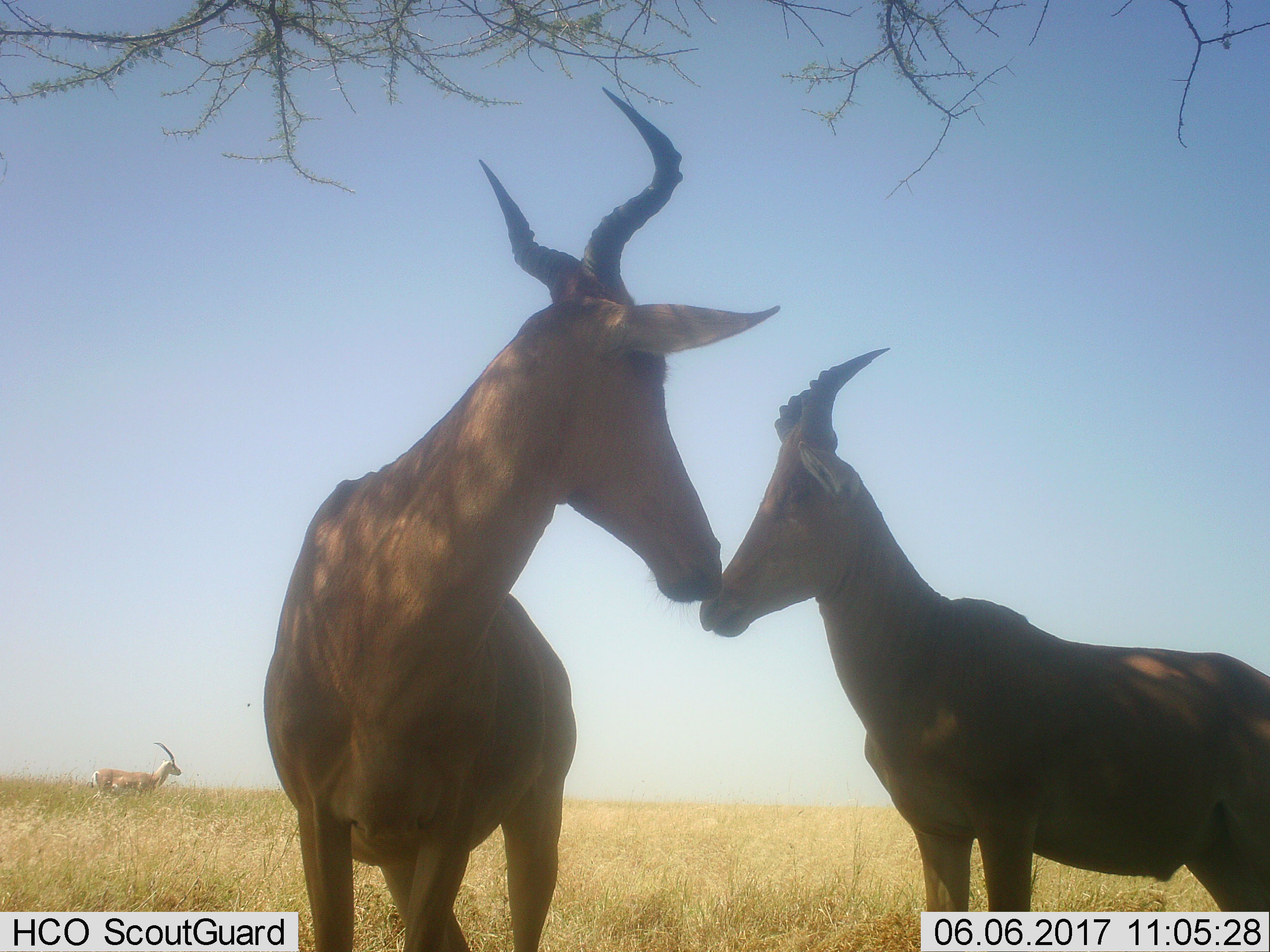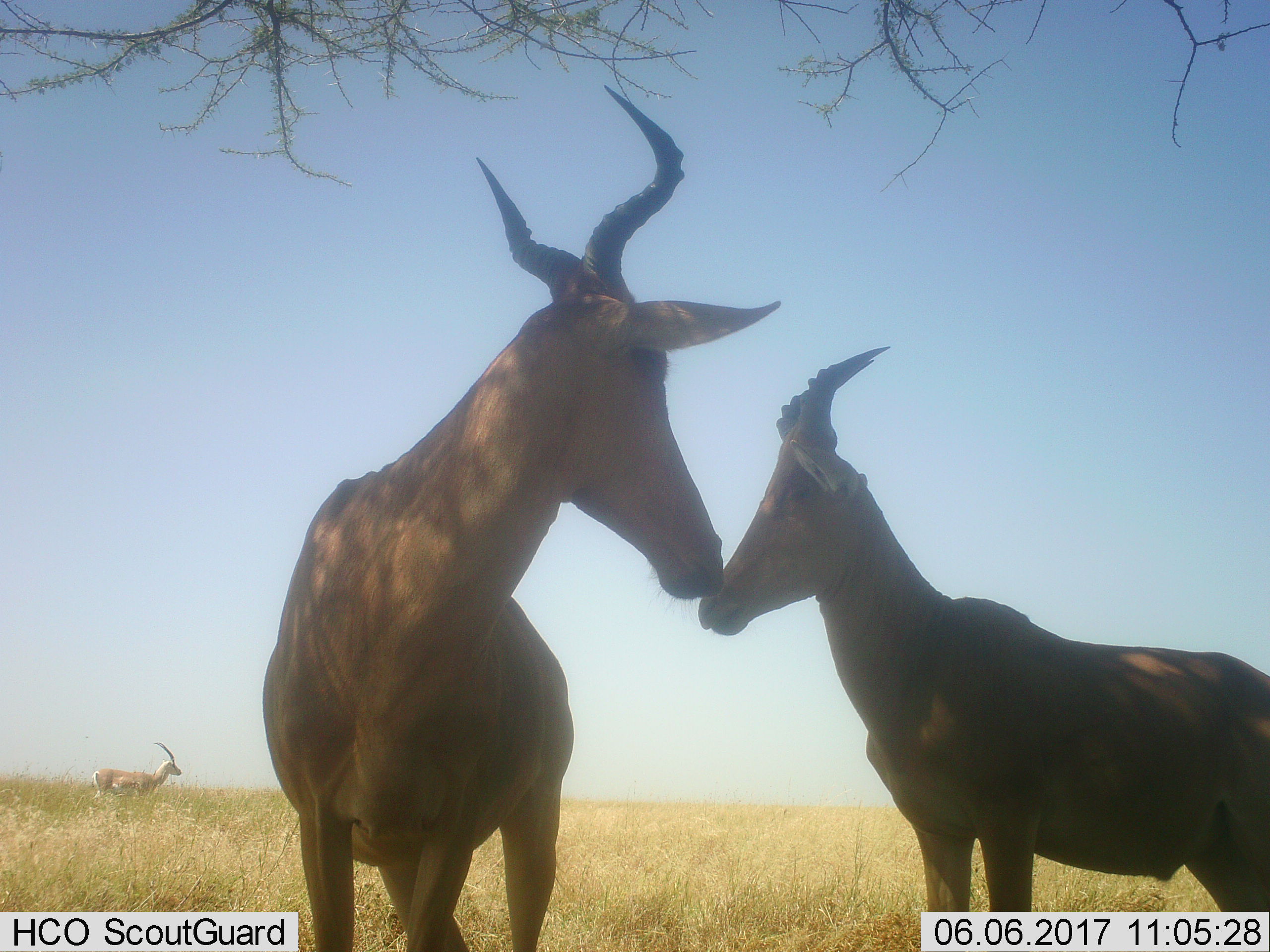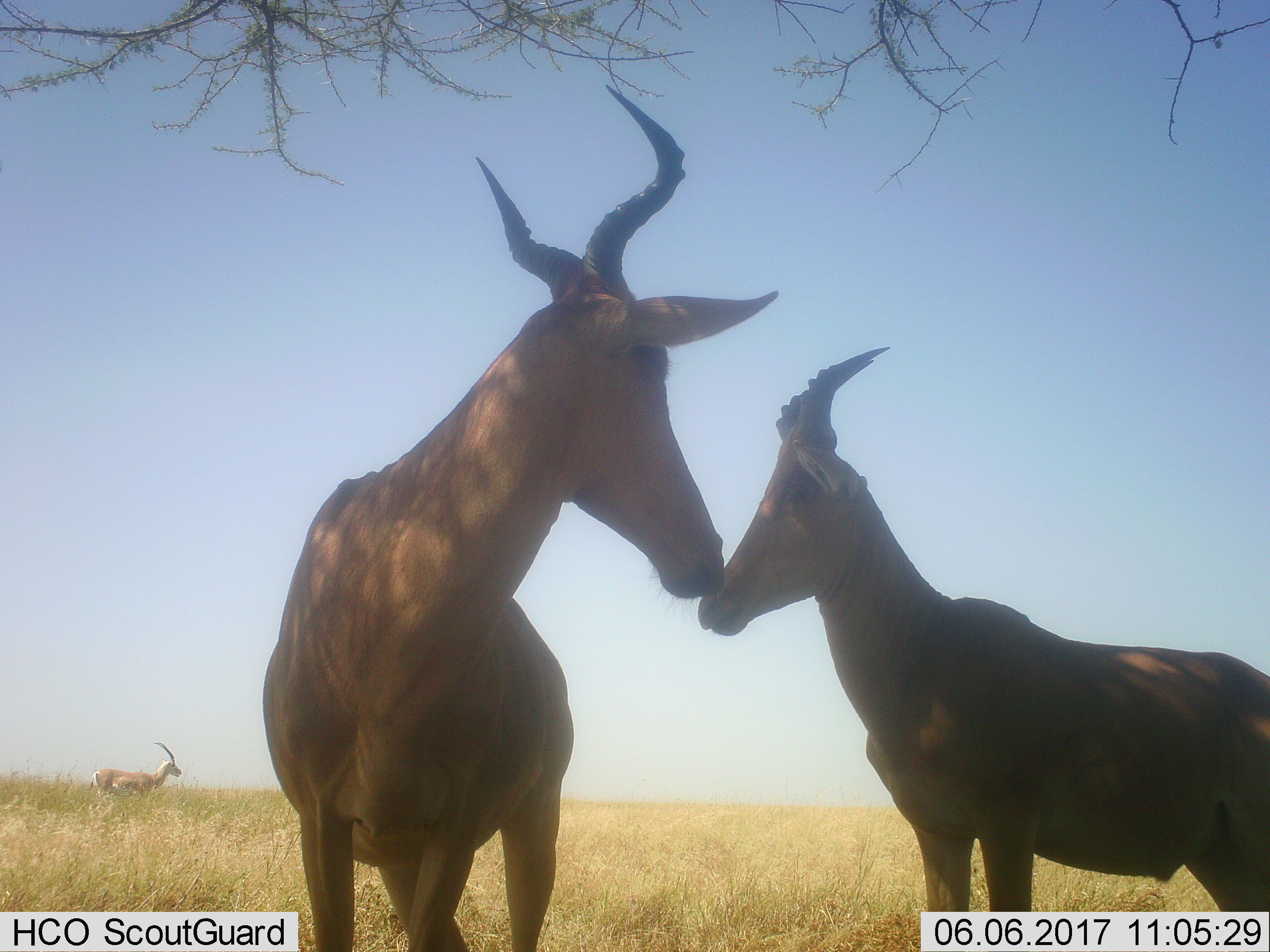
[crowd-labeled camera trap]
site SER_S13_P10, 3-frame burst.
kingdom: Animalia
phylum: Chordata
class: Mammalia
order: Artiodactyla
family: Bovidae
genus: Nanger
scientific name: Nanger granti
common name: grant's gazelle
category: gazellegrants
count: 1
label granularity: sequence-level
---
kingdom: Animalia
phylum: Chordata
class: Mammalia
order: Artiodactyla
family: Bovidae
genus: Alcelaphus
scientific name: Alcelaphus buselaphus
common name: hartebeest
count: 2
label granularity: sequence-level